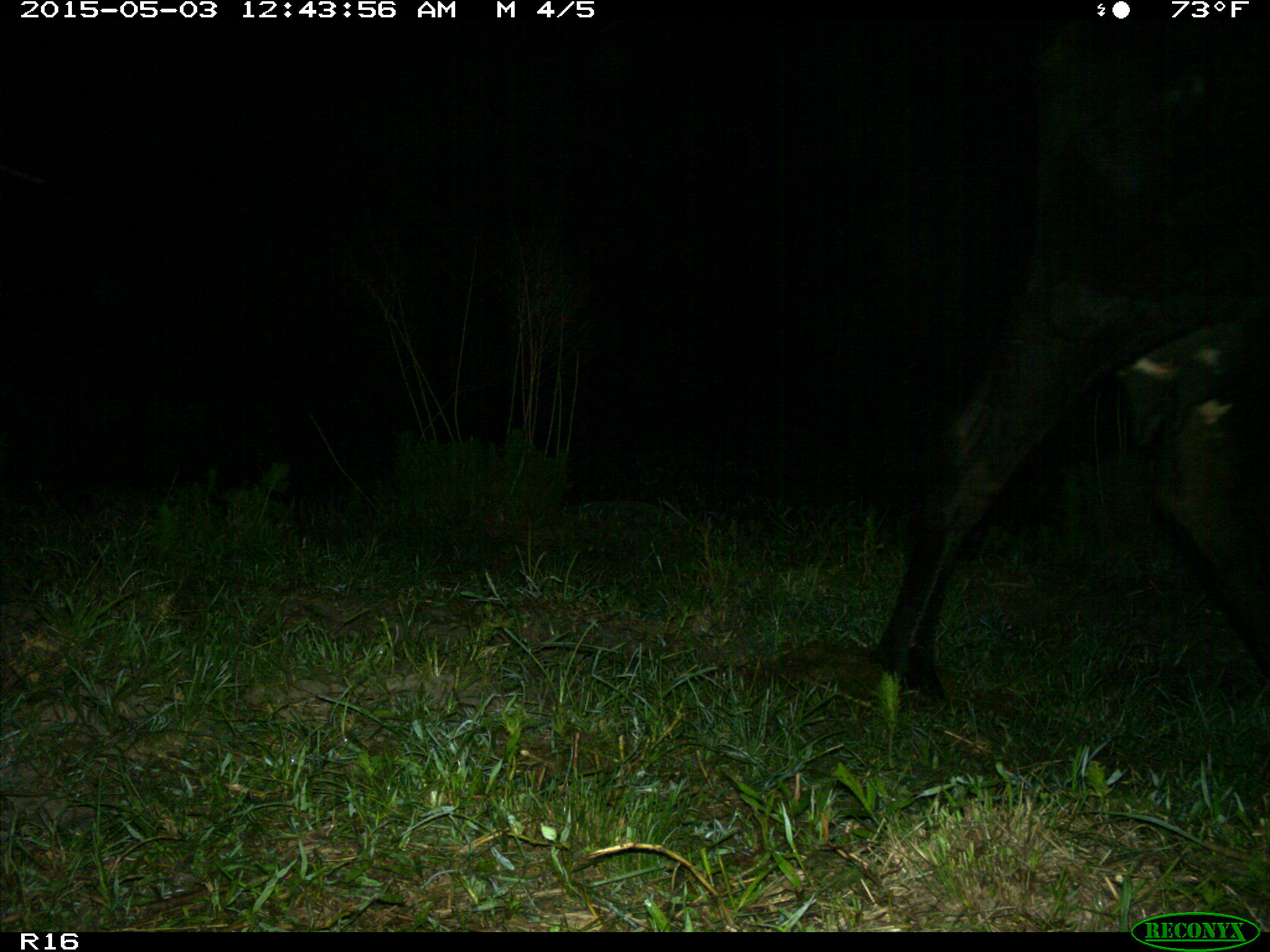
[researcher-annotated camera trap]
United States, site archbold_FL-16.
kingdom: Animalia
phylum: Chordata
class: Mammalia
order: Artiodactyla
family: Bovidae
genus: Bos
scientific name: Bos taurus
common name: domestic cow